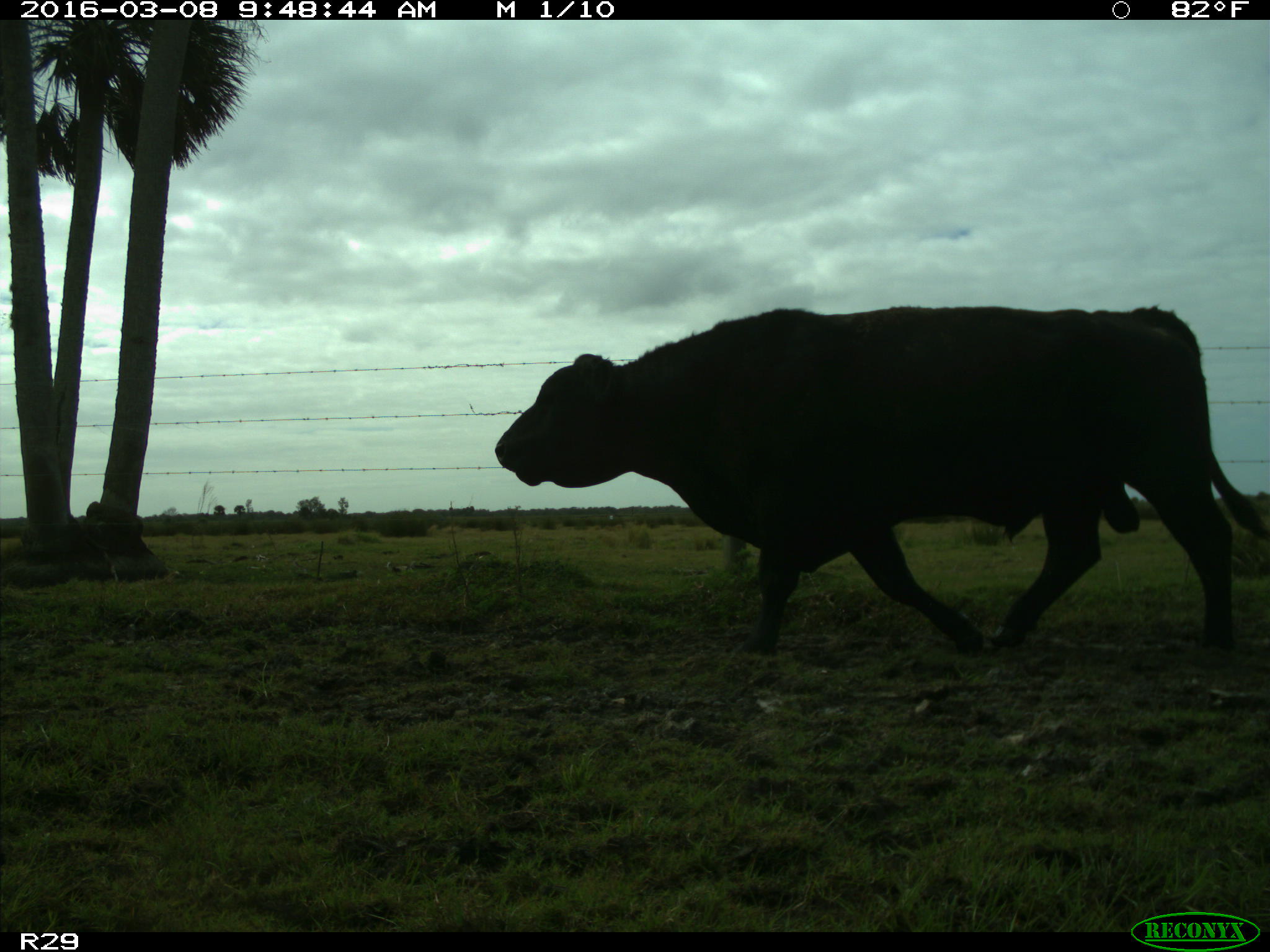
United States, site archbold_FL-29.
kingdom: Animalia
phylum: Chordata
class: Mammalia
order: Artiodactyla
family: Bovidae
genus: Bos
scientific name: Bos taurus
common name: domestic cow